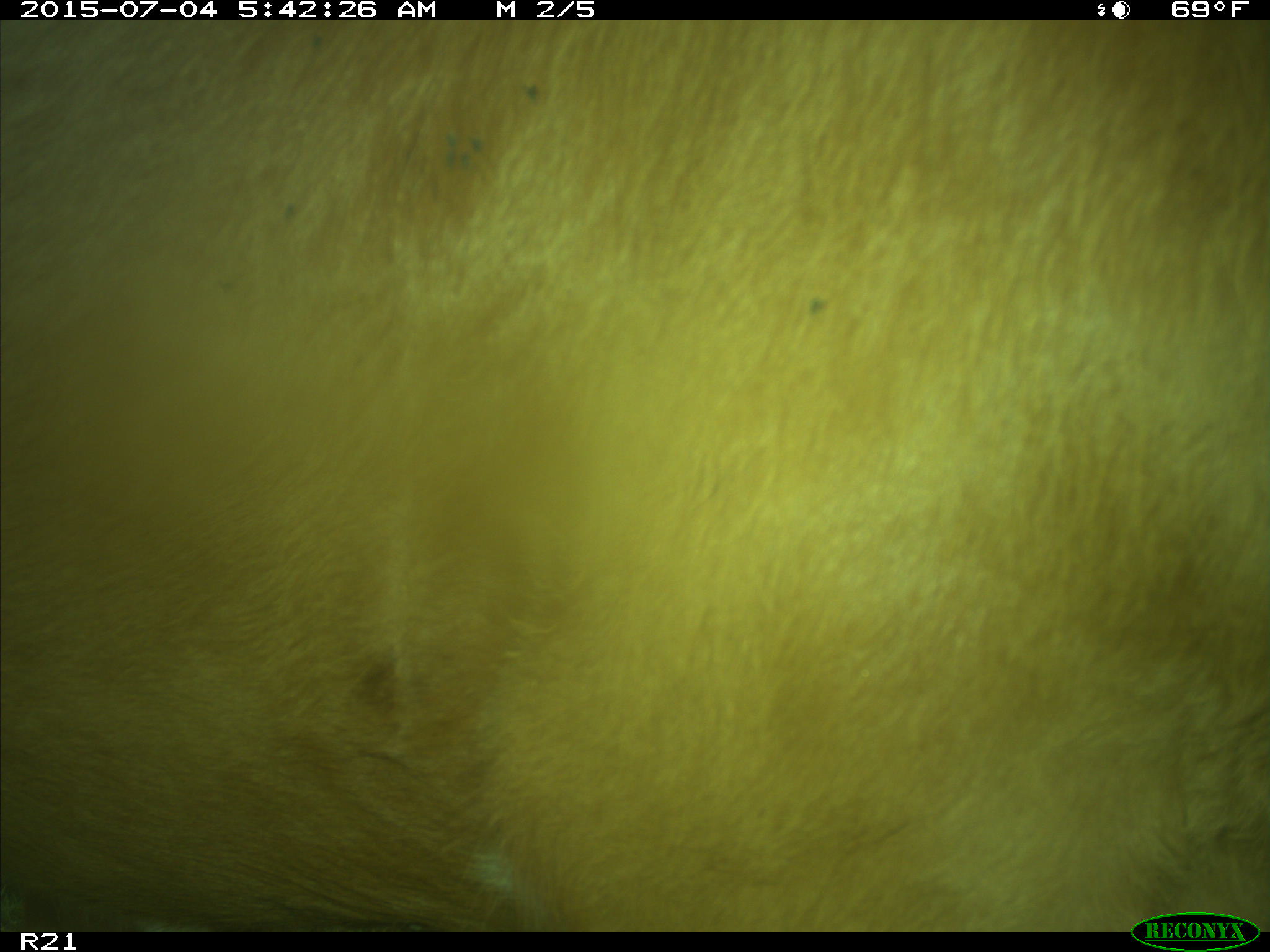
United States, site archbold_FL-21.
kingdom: Animalia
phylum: Chordata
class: Mammalia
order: Artiodactyla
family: Bovidae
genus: Bos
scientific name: Bos taurus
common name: domestic cow